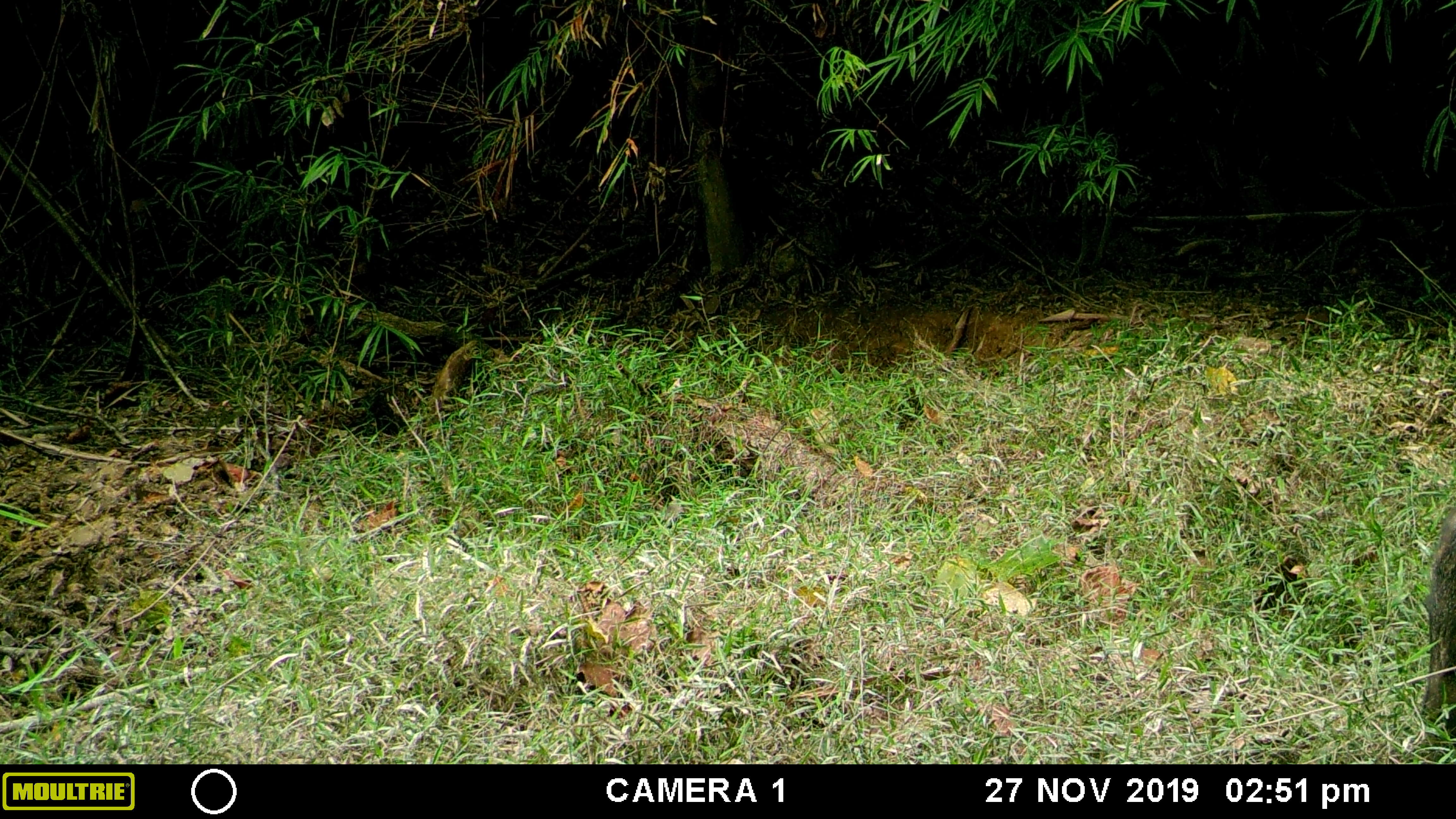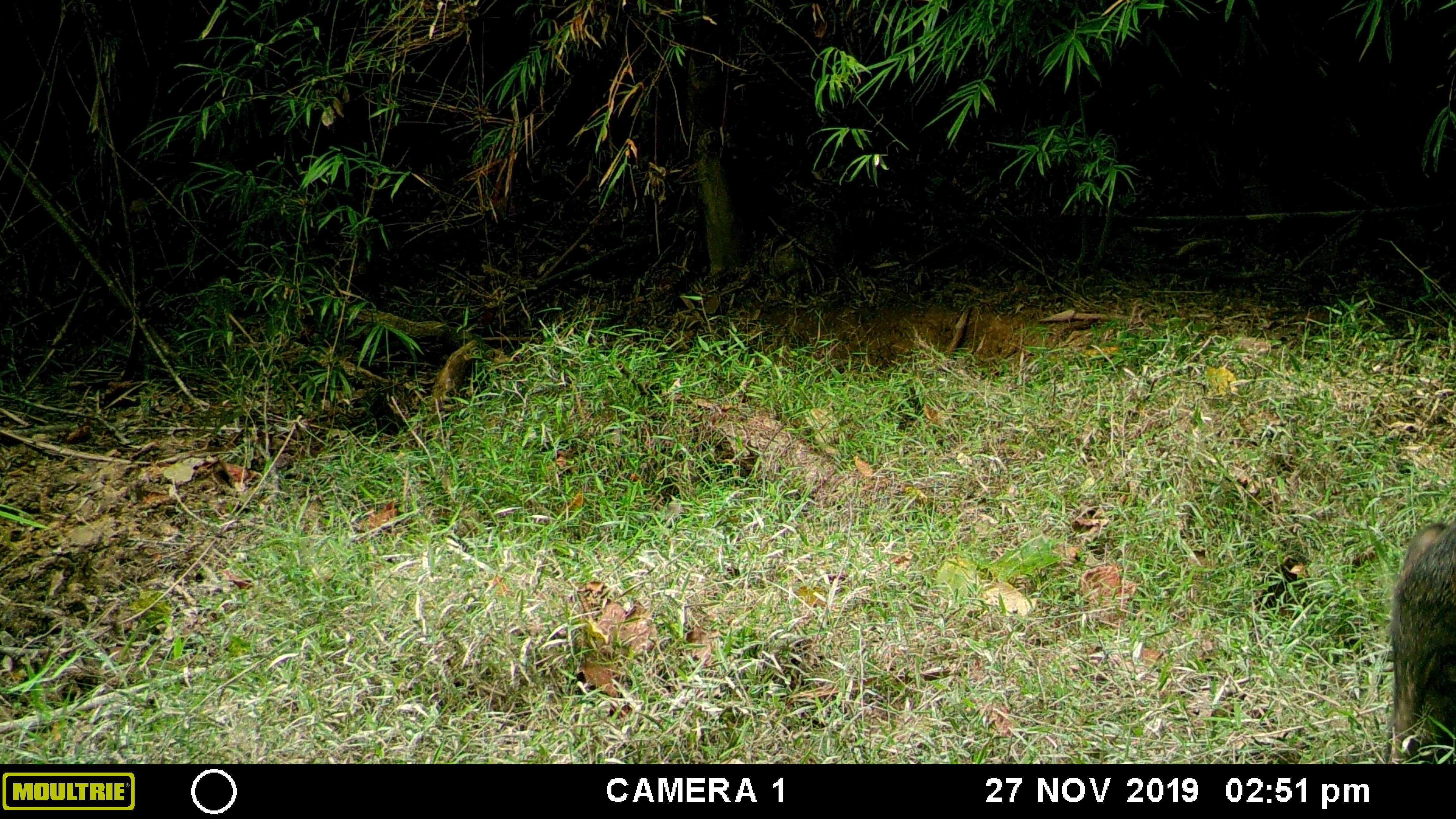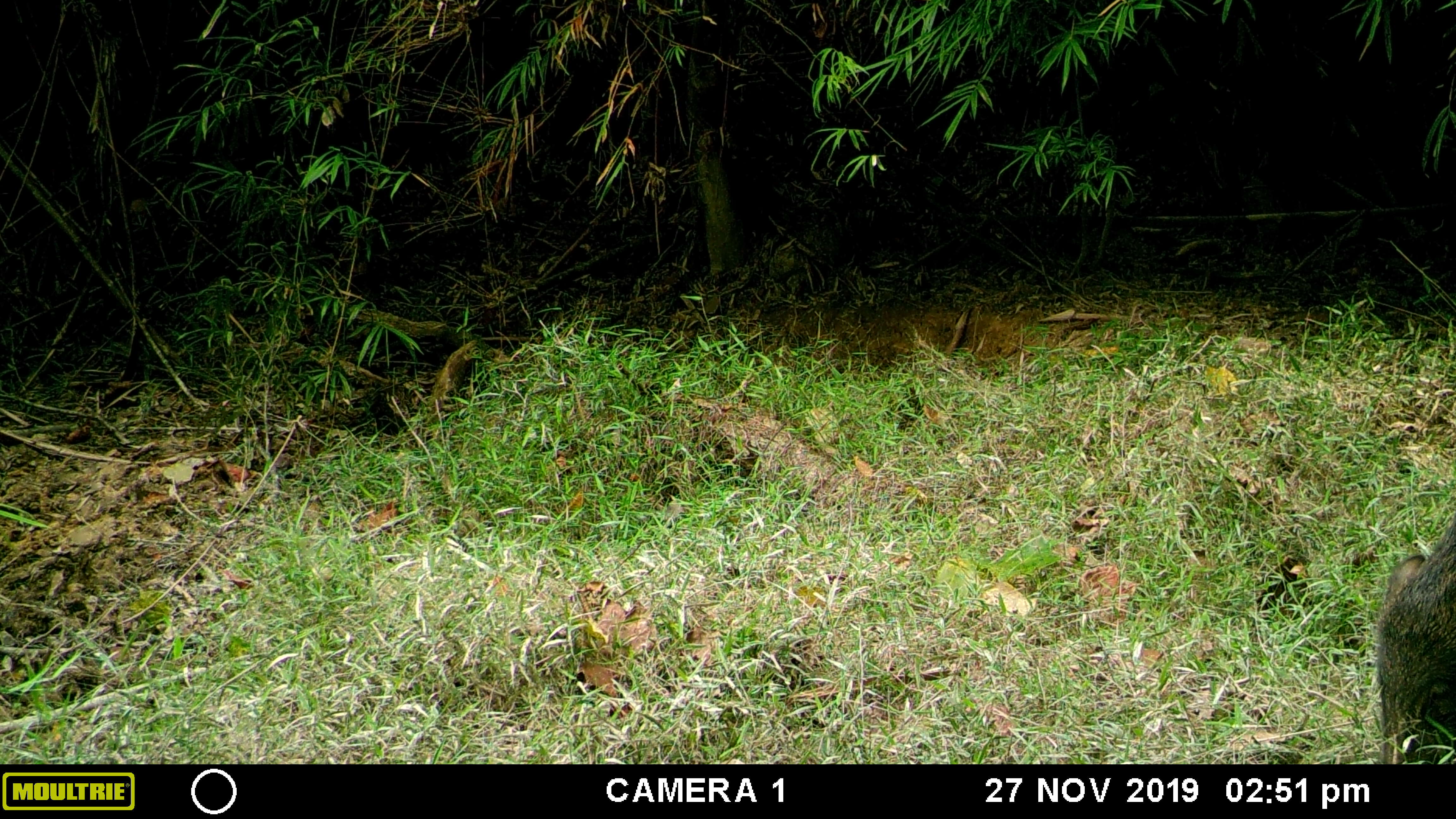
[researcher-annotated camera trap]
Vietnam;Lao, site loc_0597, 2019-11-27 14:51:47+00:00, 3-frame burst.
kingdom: Animalia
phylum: Chordata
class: Mammalia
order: Artiodactyla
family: Suidae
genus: Sus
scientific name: Sus scrofa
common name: eurasian wild pig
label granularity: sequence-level